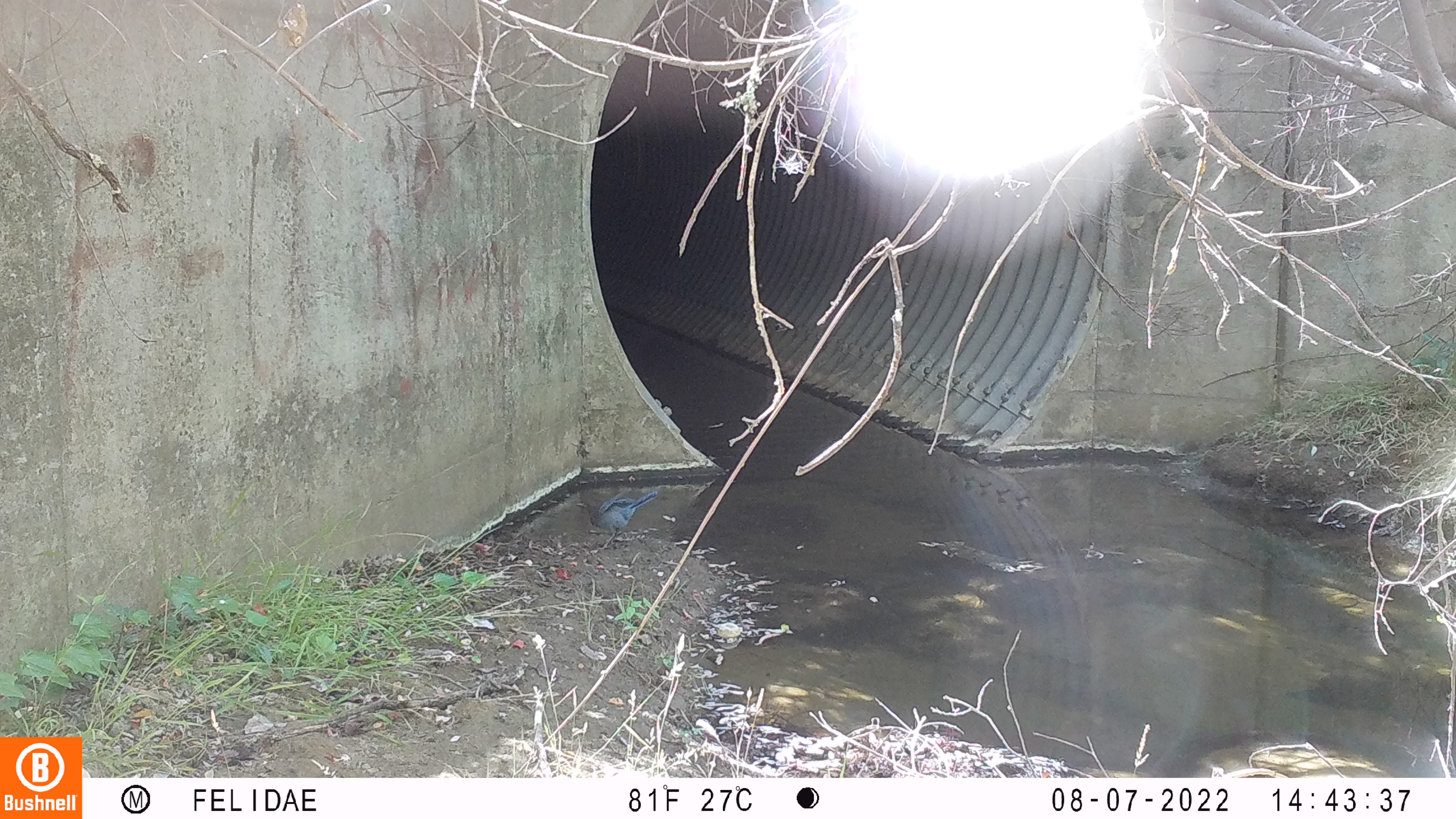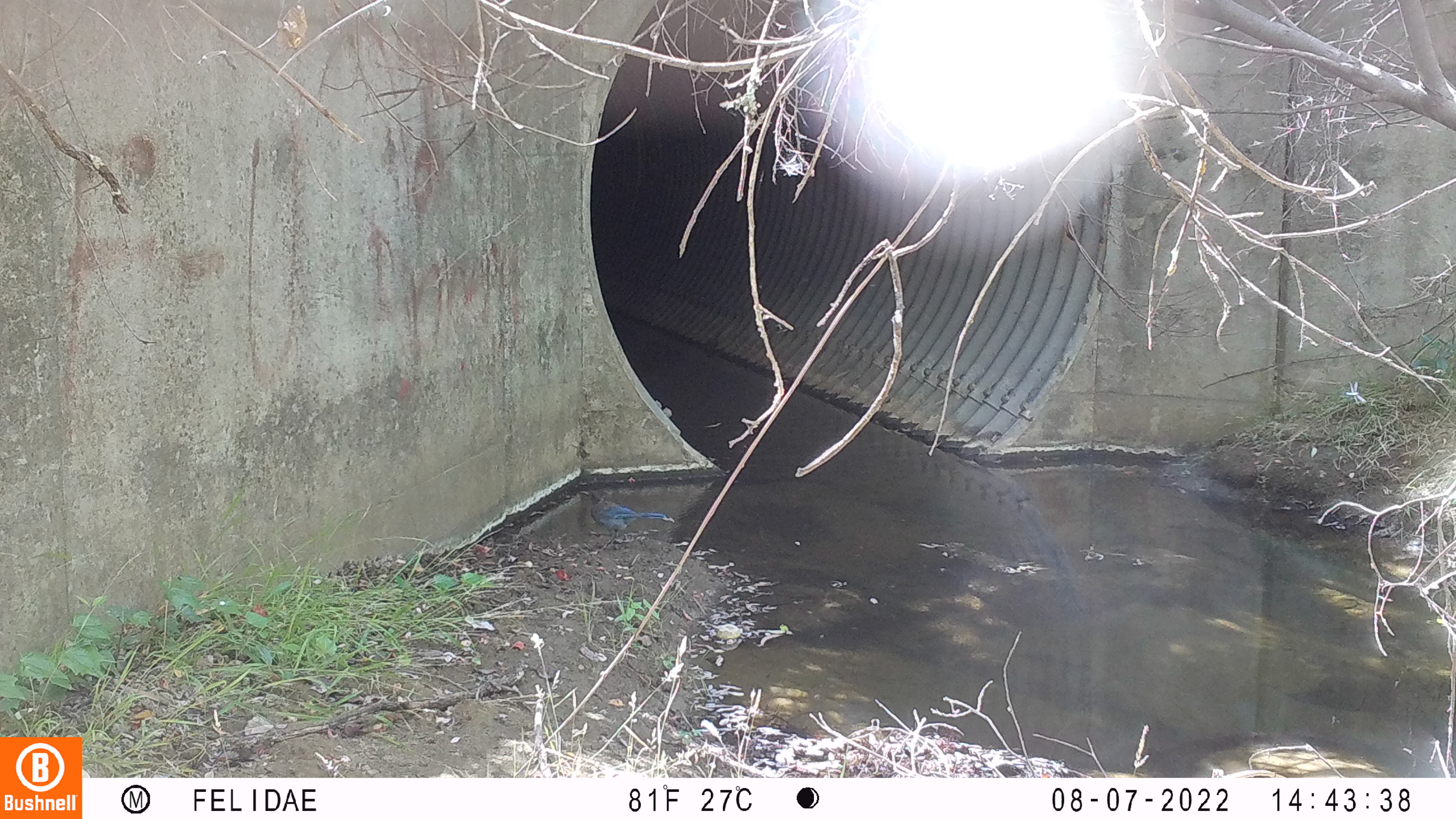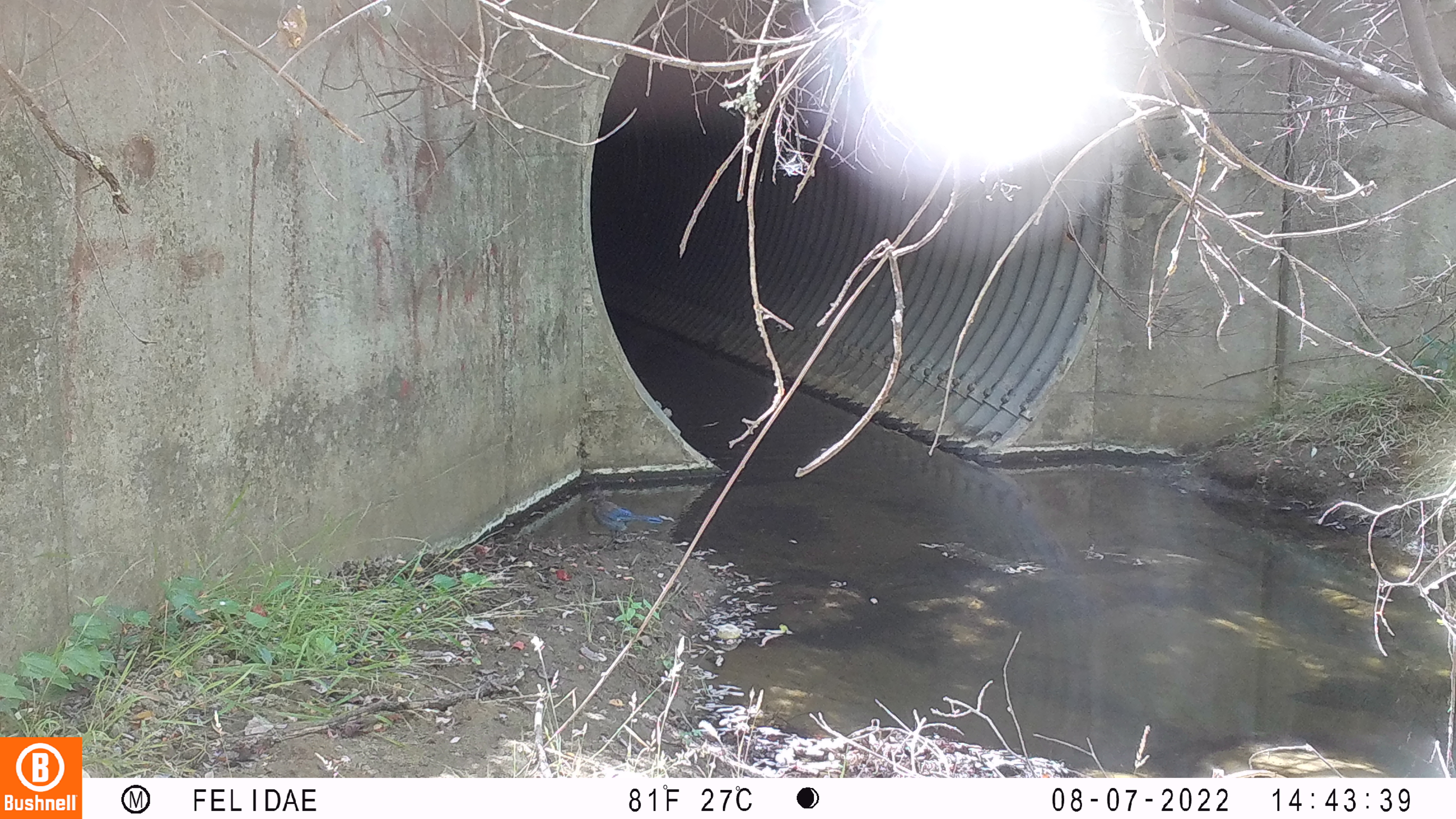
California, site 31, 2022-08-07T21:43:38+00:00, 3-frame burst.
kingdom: Animalia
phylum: Chordata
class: Aves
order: Passeriformes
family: Corvidae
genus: Cyanocitta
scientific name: Cyanocitta stelleri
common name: steller's jay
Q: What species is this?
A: Steller's jay (Cyanocitta stelleri).